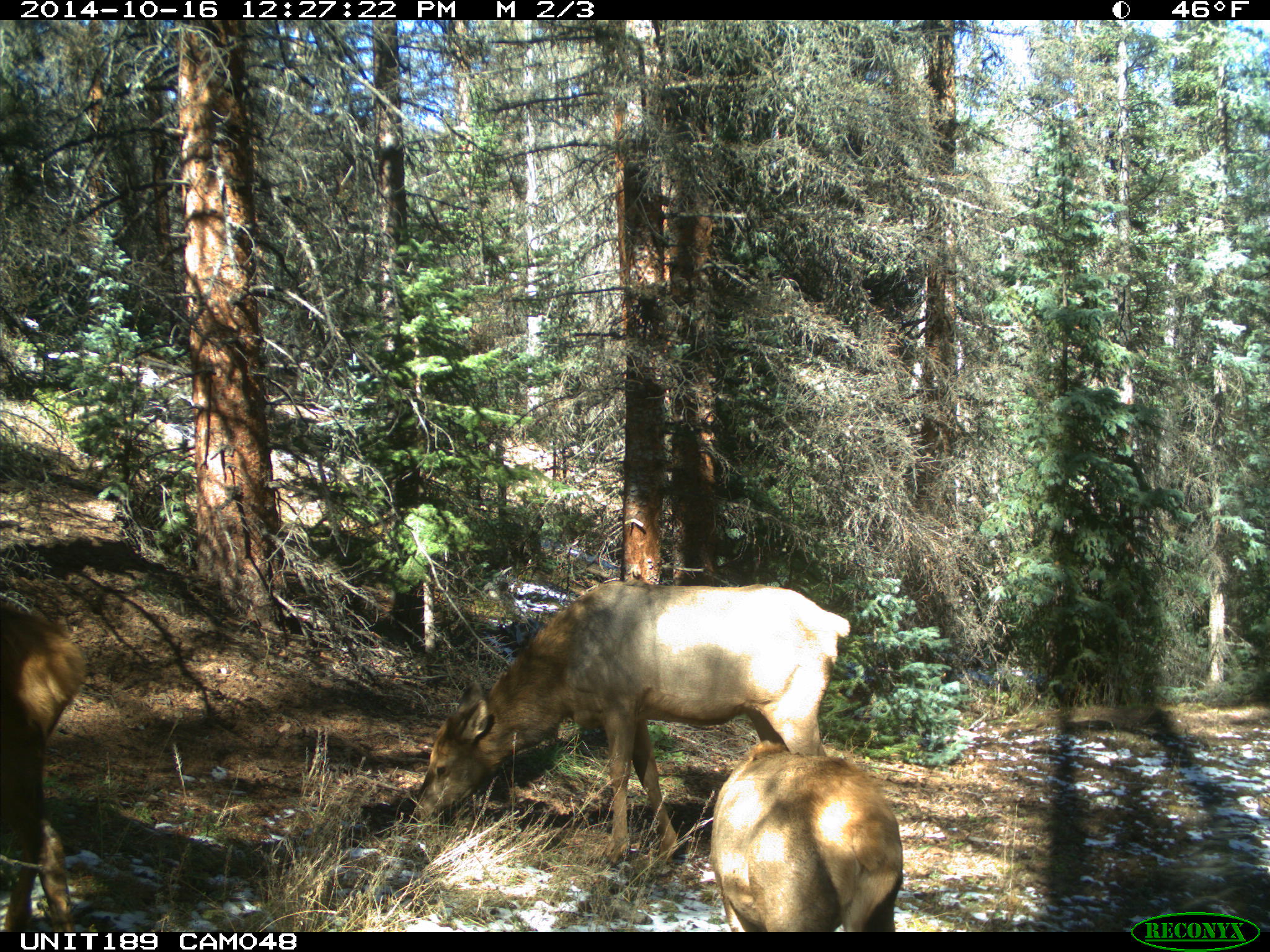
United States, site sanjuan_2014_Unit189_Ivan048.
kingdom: Animalia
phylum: Chordata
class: Mammalia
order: Artiodactyla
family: Cervidae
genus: Cervus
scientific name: Cervus elaphus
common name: red deer